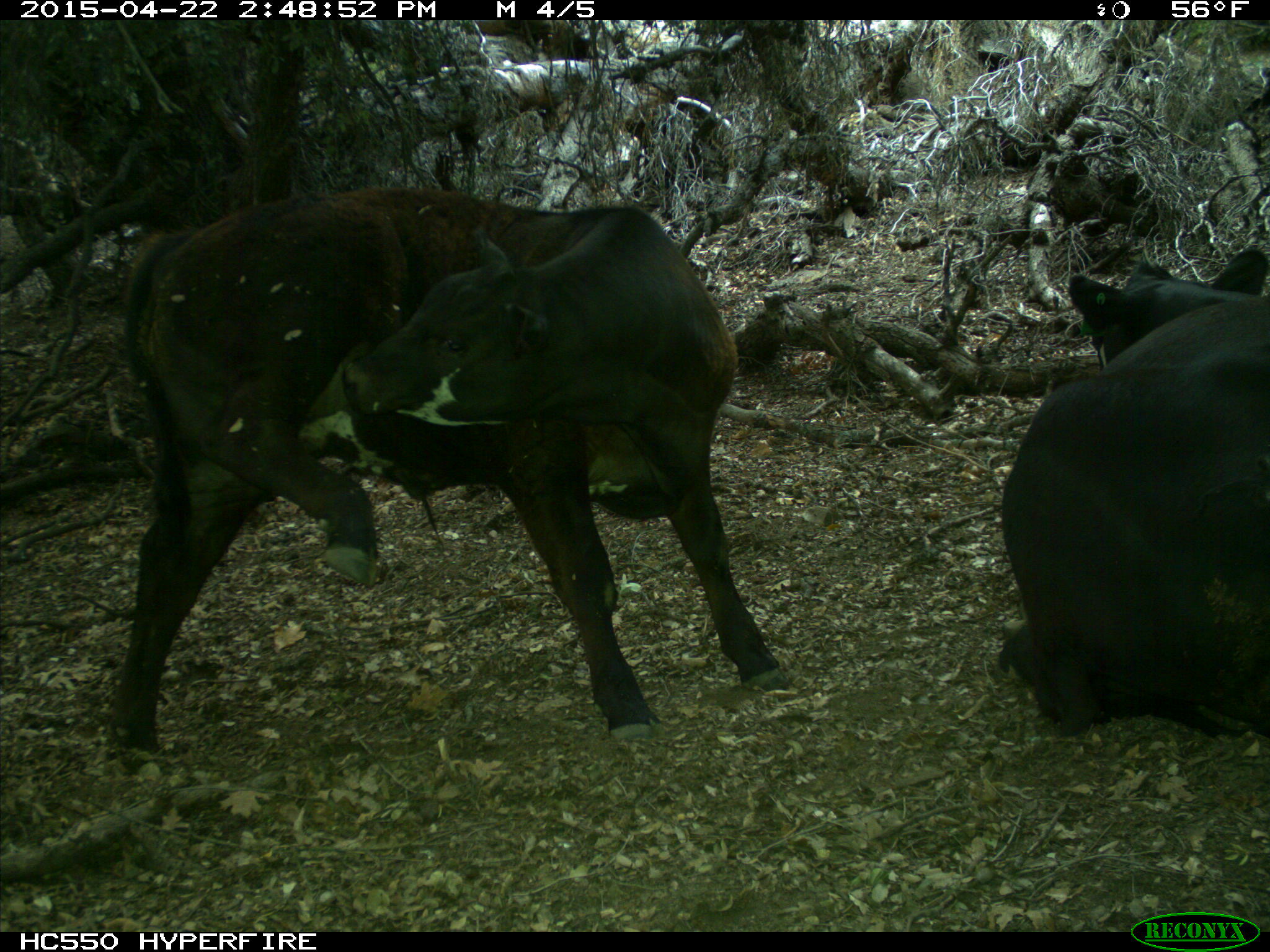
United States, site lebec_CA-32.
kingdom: Animalia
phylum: Chordata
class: Mammalia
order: Artiodactyla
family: Bovidae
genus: Bos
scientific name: Bos taurus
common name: domestic cow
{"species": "Bos taurus (domestic cow)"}